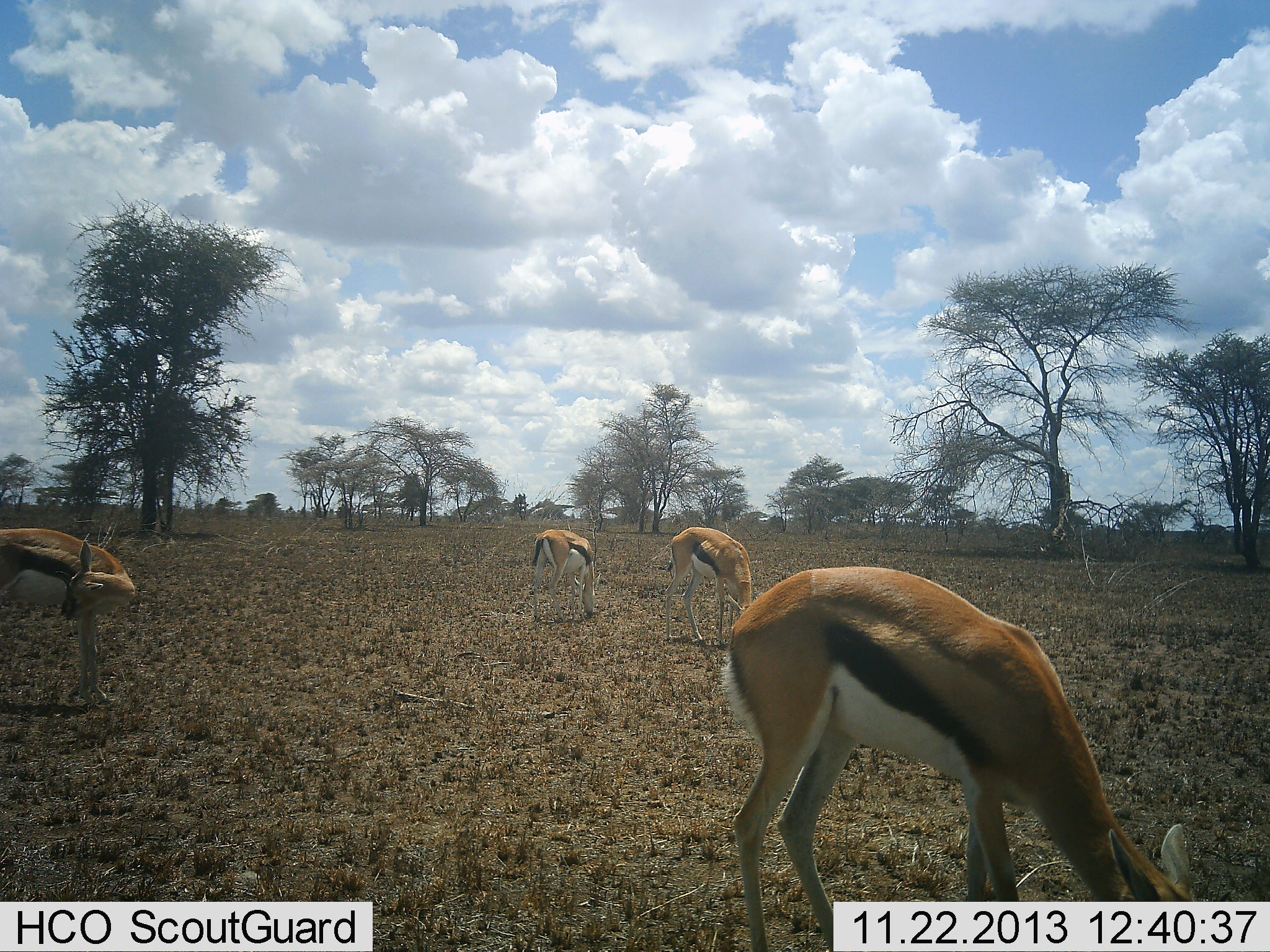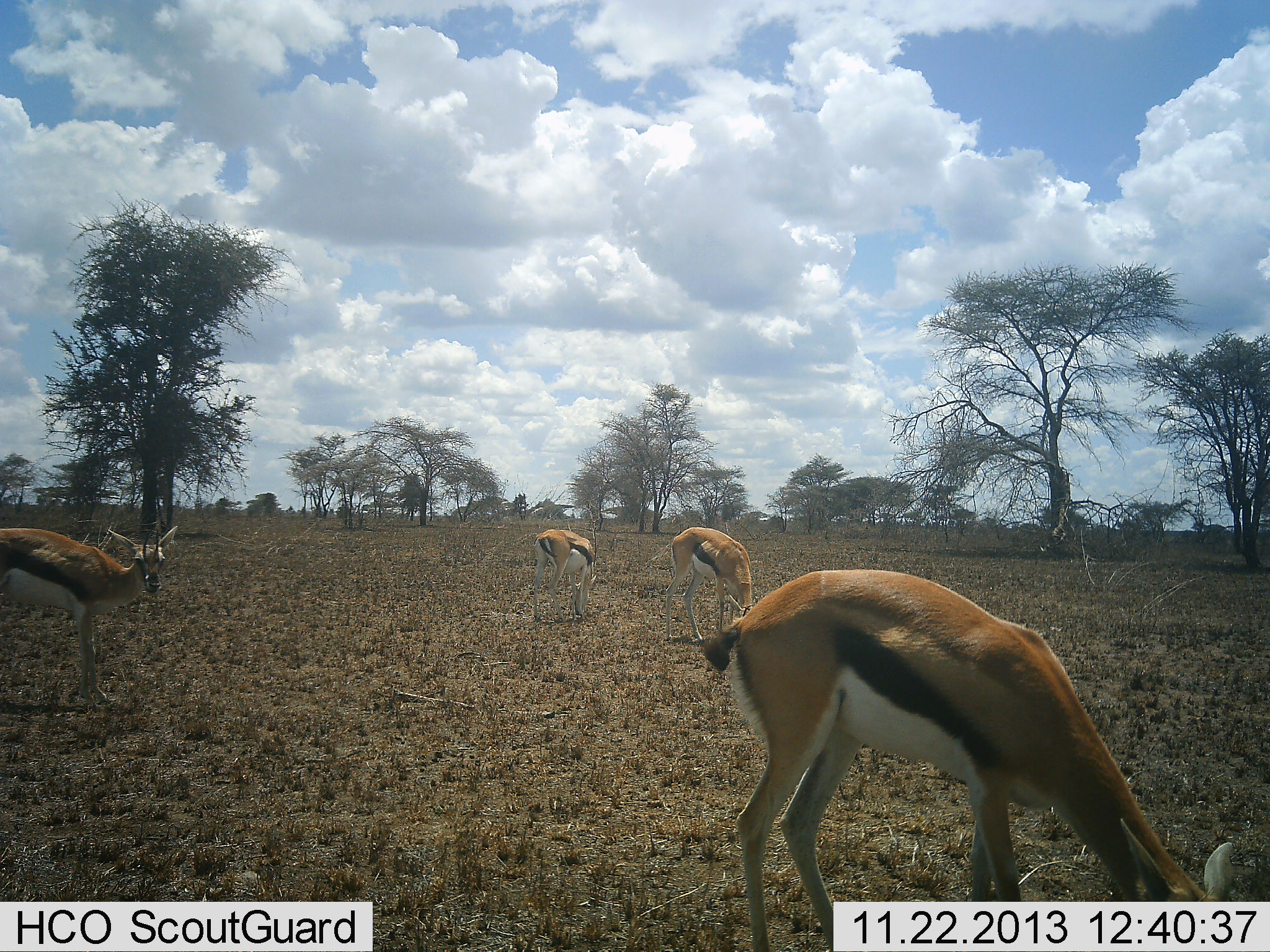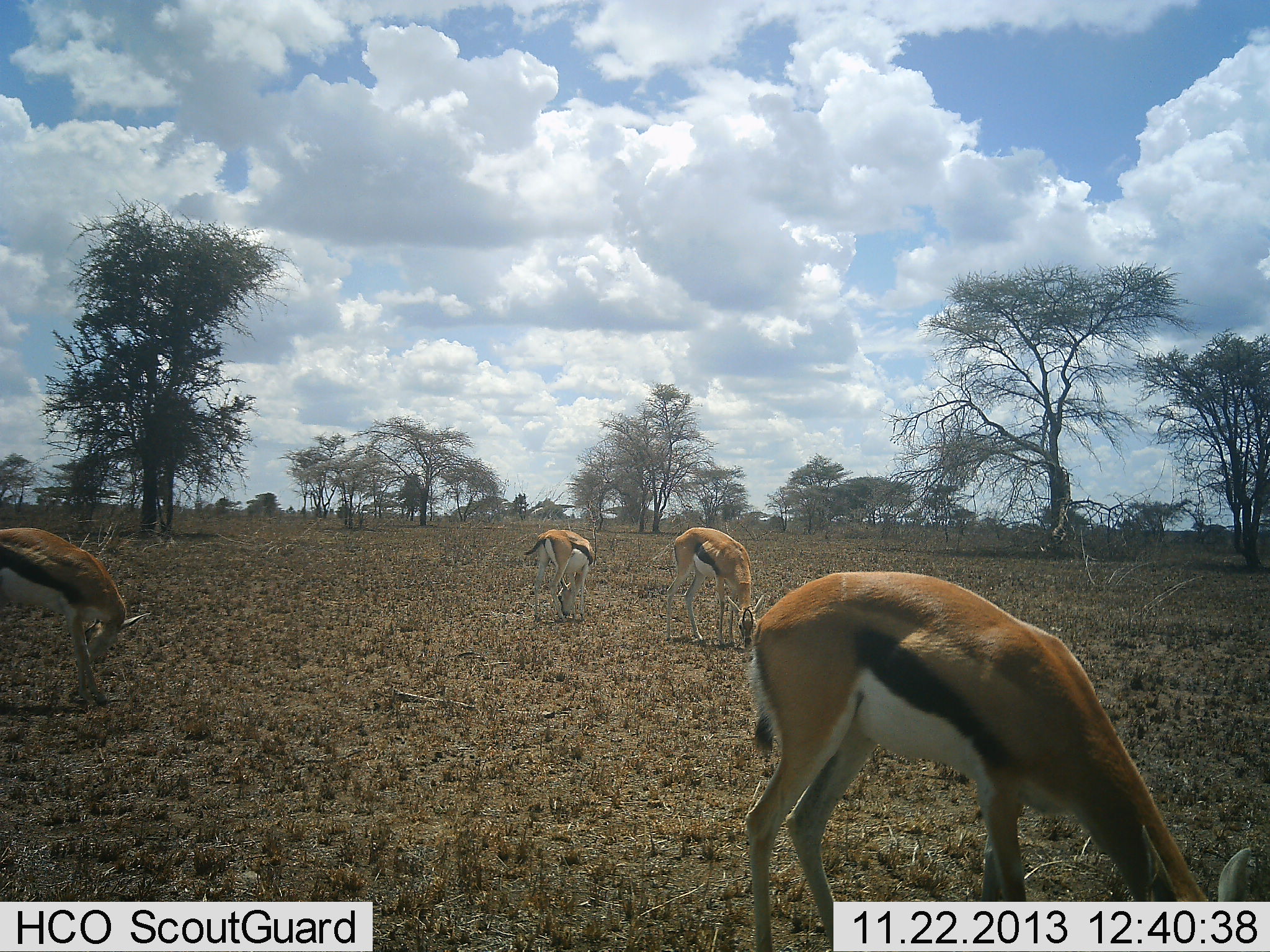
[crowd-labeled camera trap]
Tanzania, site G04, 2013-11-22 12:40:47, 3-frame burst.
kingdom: Animalia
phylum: Chordata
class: Mammalia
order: Artiodactyla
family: Bovidae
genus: Eudorcas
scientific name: Eudorcas thomsonii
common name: thomson's gazelle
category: gazellethomsons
Gazellethomsons (thomson's gazelle) (Eudorcas thomsonii), count 4. Behavior (volunteer vote fractions): standing 30%, resting 0%, moving 10%, interacting 0%. Young present (vote fraction): 0%. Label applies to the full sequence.